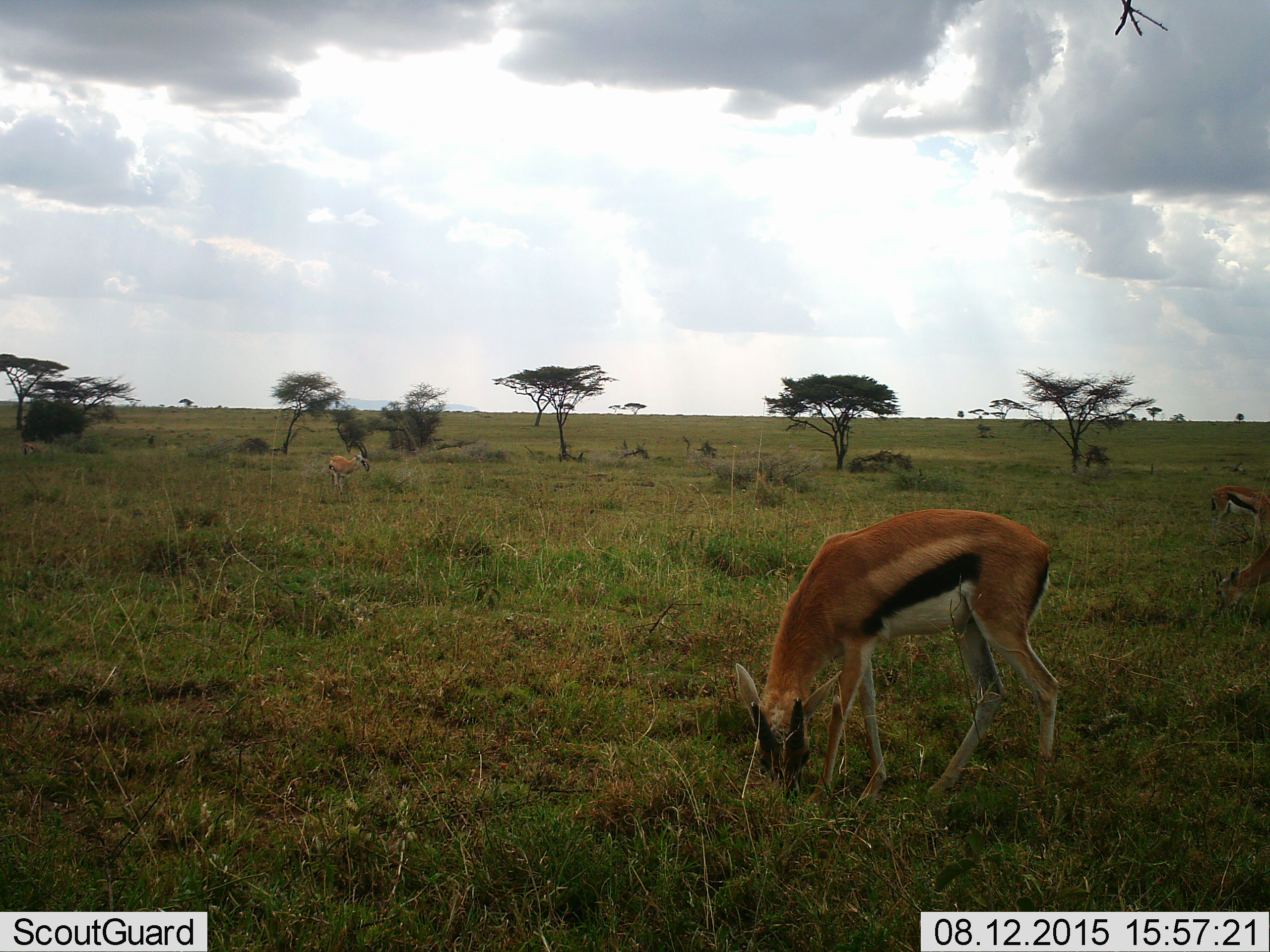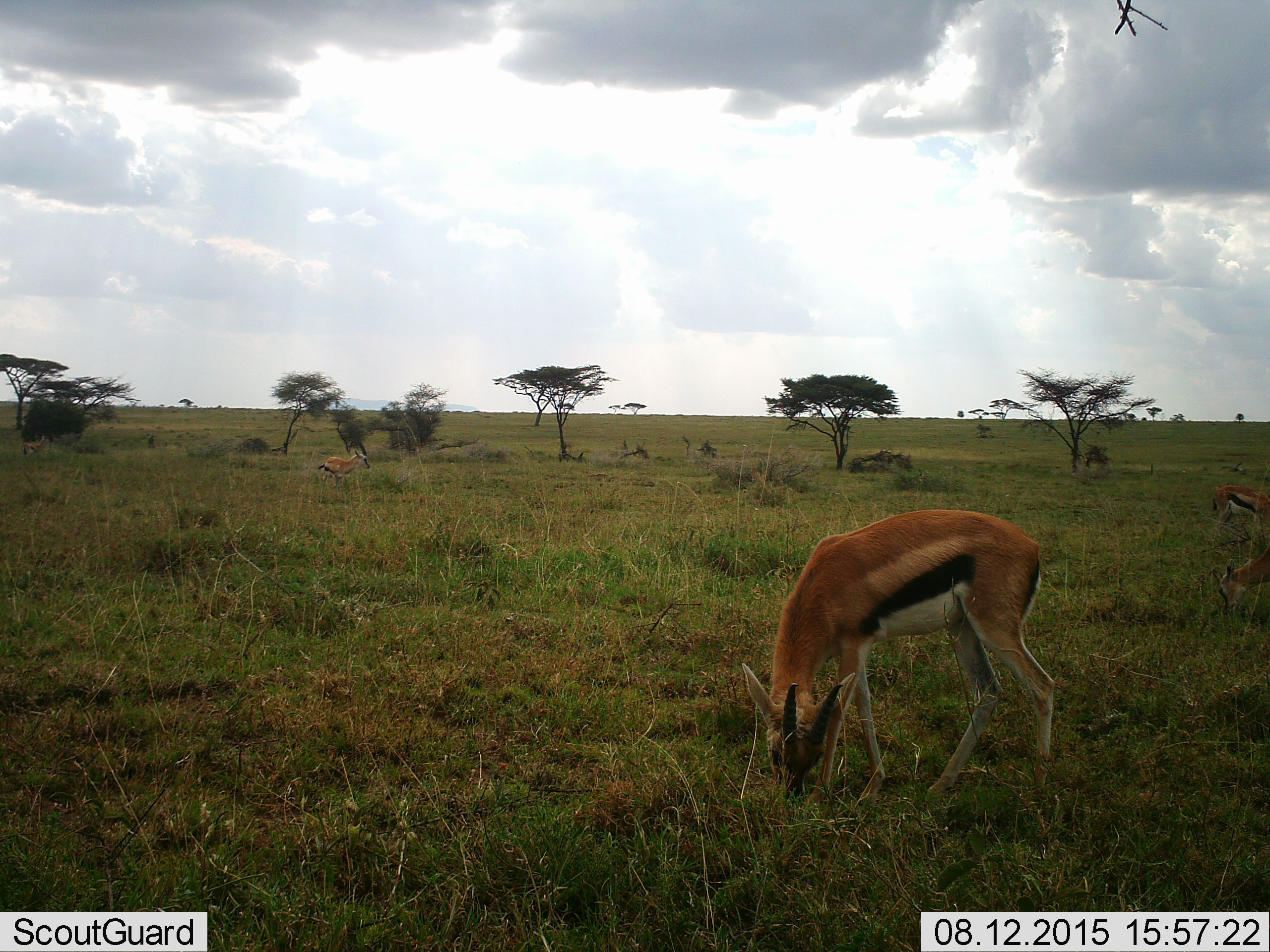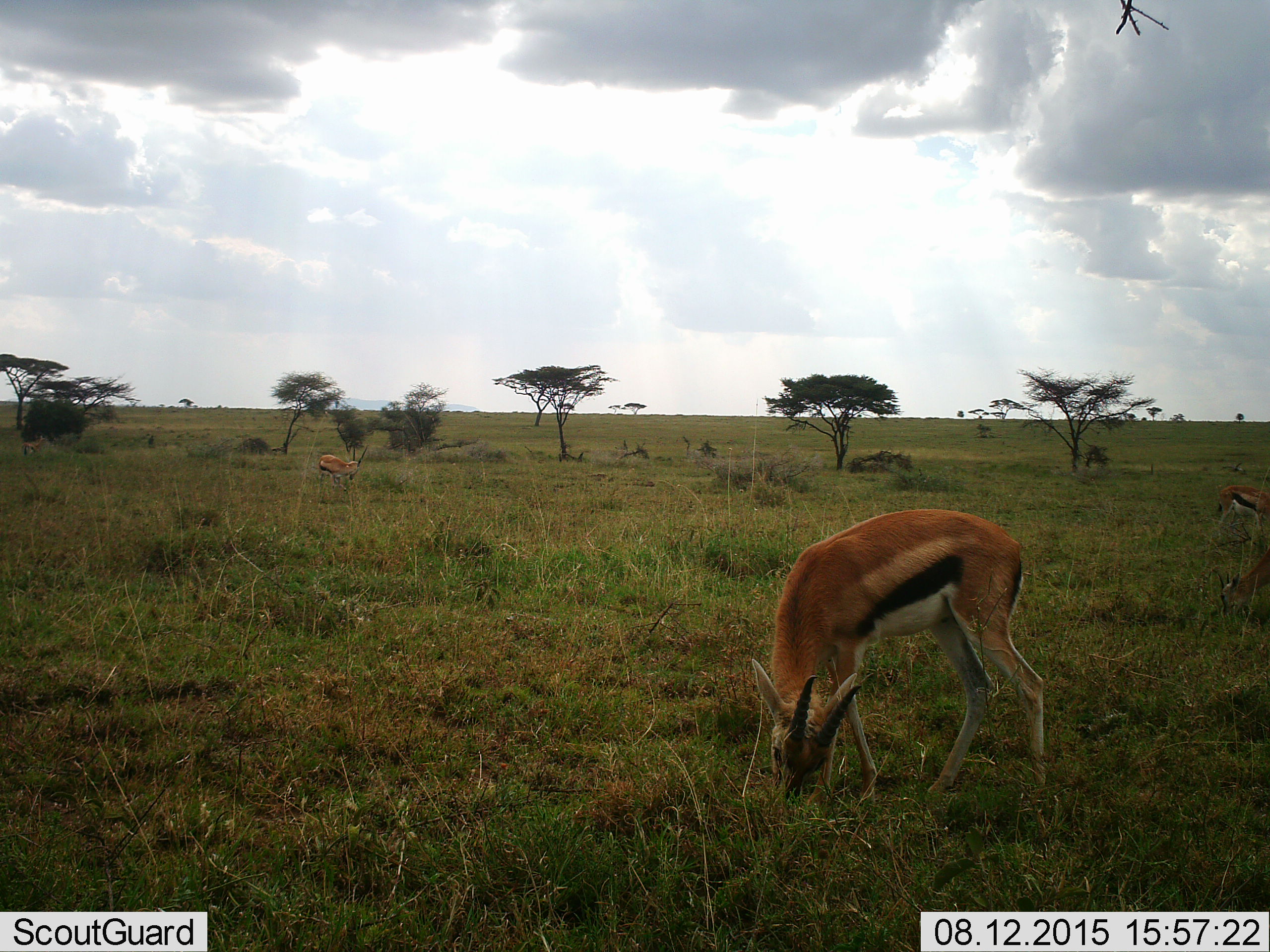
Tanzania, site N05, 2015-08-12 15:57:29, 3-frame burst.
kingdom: Animalia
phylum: Chordata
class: Mammalia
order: Artiodactyla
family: Bovidae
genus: Eudorcas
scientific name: Eudorcas thomsonii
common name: thomson's gazelle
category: gazellethomsons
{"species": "gazellethomsons (thomson's gazelle) (Eudorcas thomsonii)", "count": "3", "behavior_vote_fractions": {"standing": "14%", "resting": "14%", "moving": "0%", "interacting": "0%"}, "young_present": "14%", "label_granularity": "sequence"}